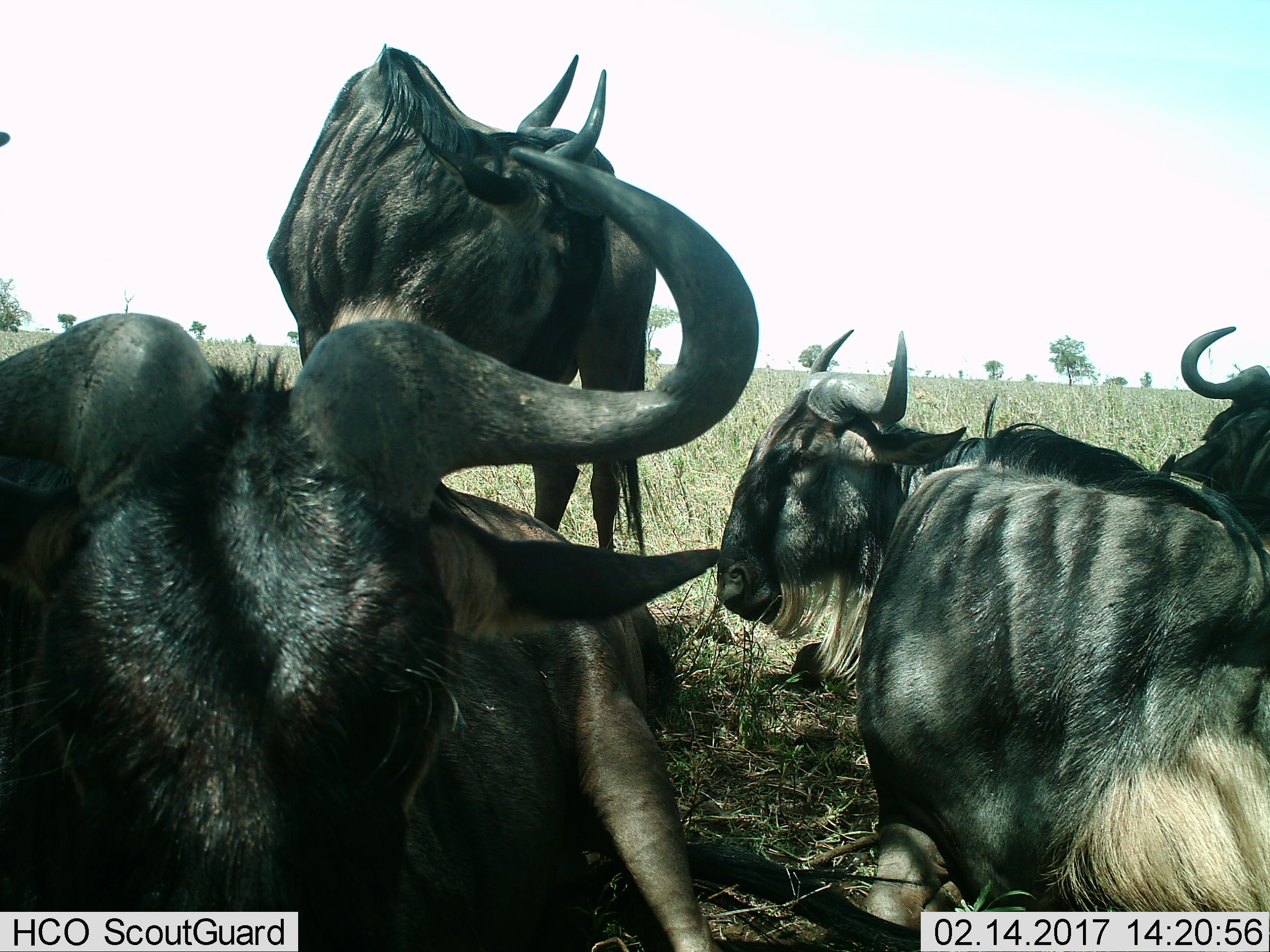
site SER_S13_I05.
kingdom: Animalia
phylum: Chordata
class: Mammalia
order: Artiodactyla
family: Bovidae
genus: Connochaetes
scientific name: Connochaetes taurinus taurinus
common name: blue wildebeest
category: wildebeestblue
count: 4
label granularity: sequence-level